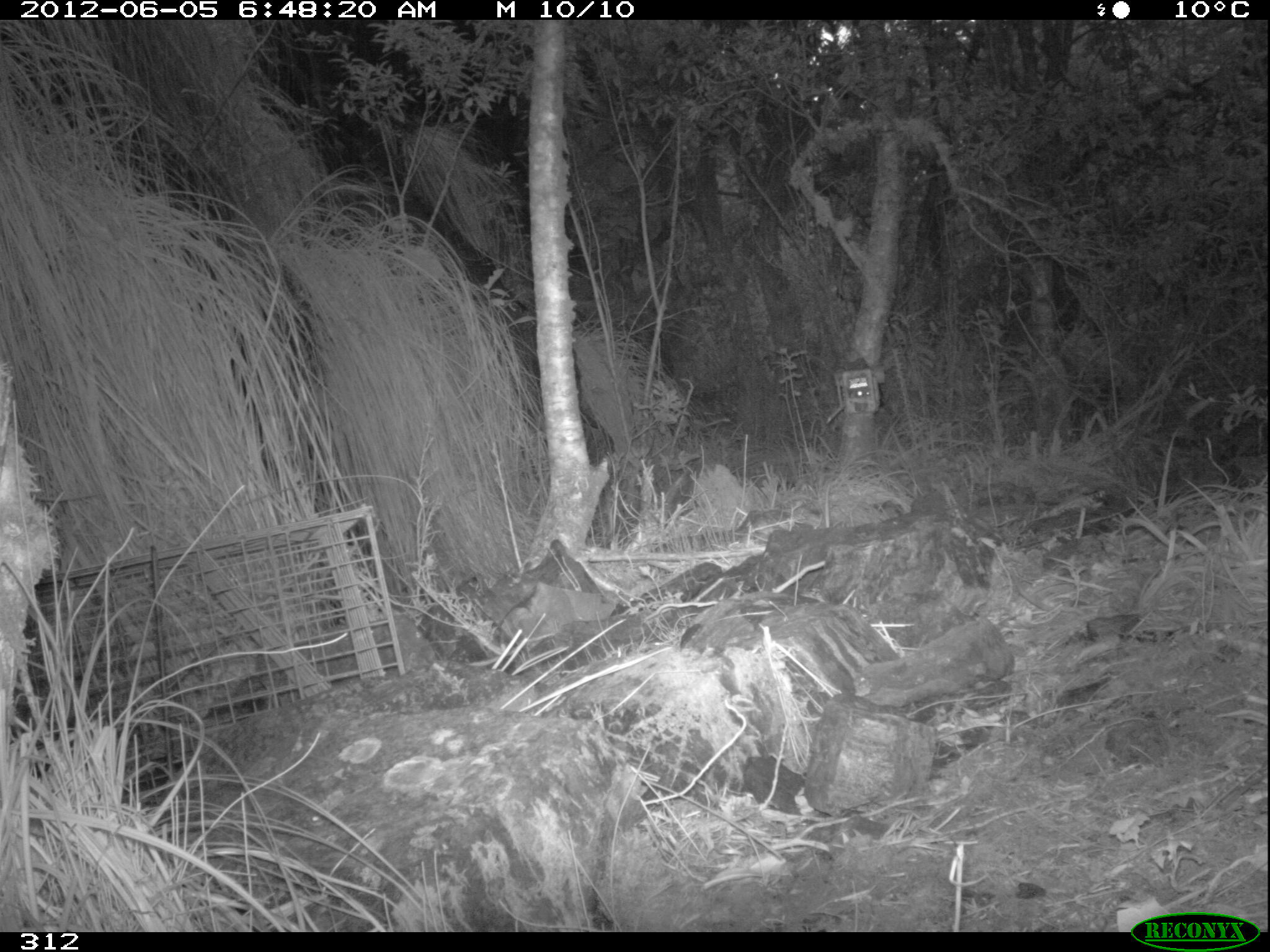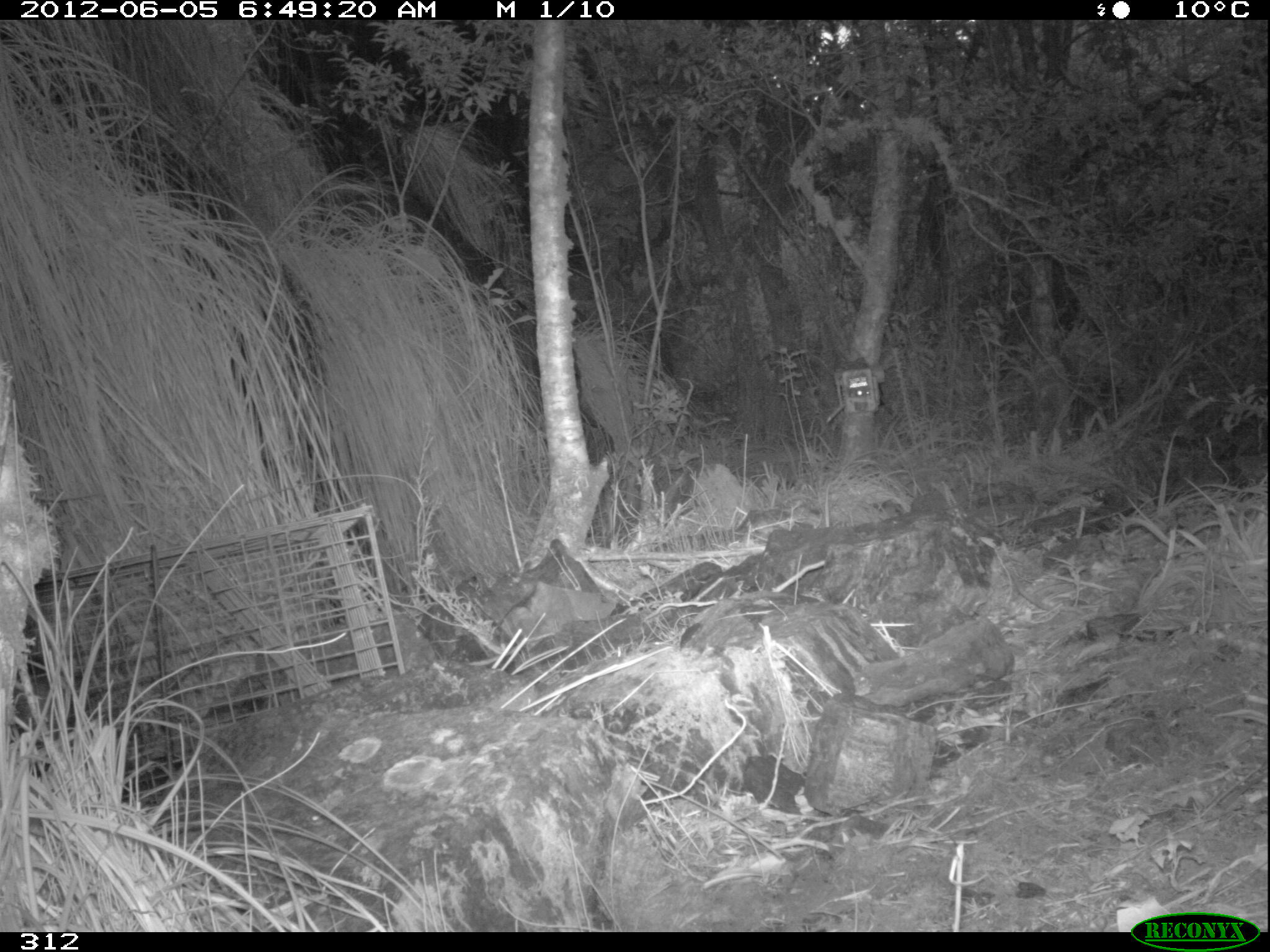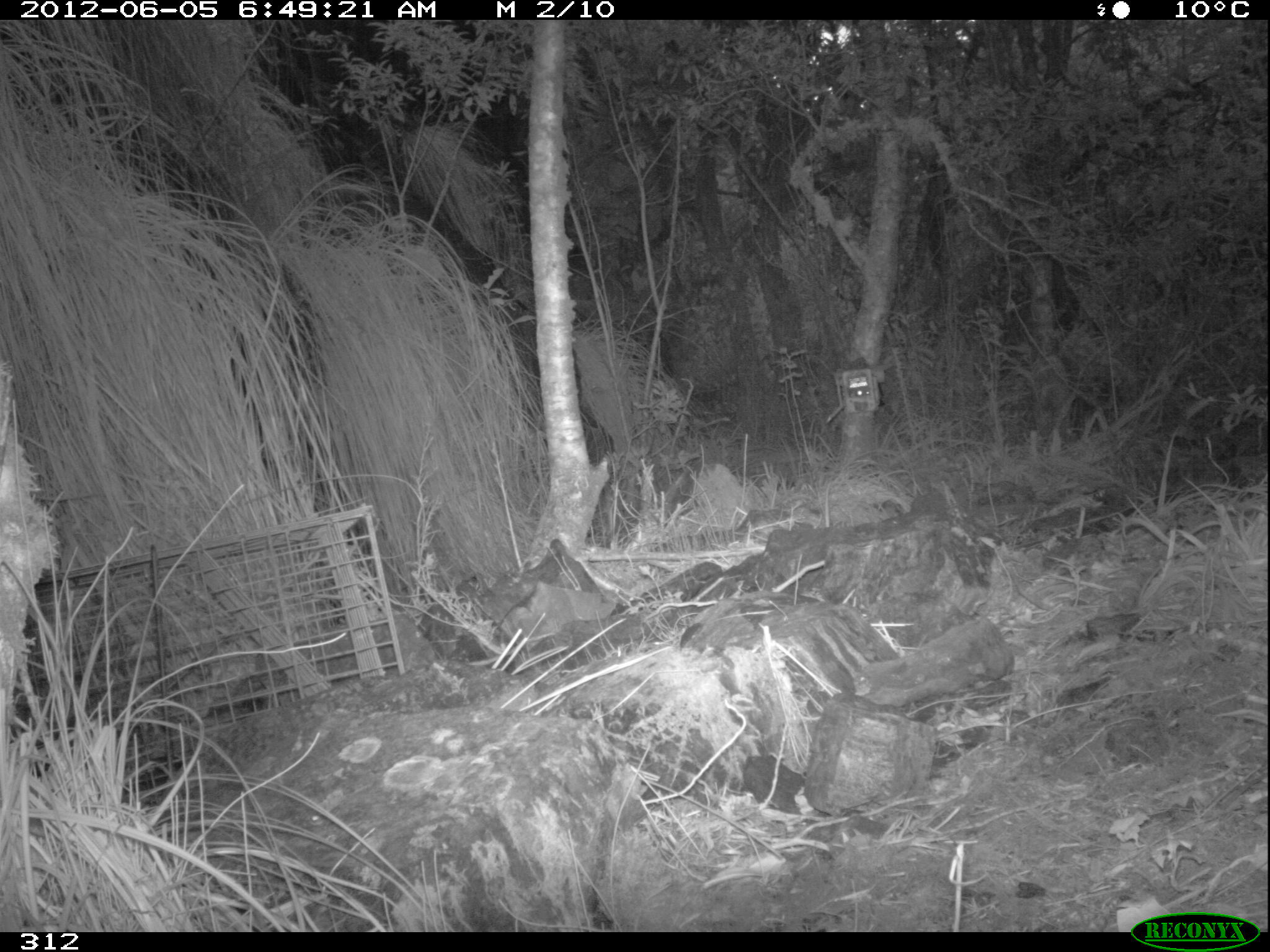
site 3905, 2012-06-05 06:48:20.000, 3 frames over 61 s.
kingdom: Animalia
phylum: Chordata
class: Mammalia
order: Didelphimorphia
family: Didelphidae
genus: Didelphis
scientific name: Didelphis pernigra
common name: andean white-eared opossum